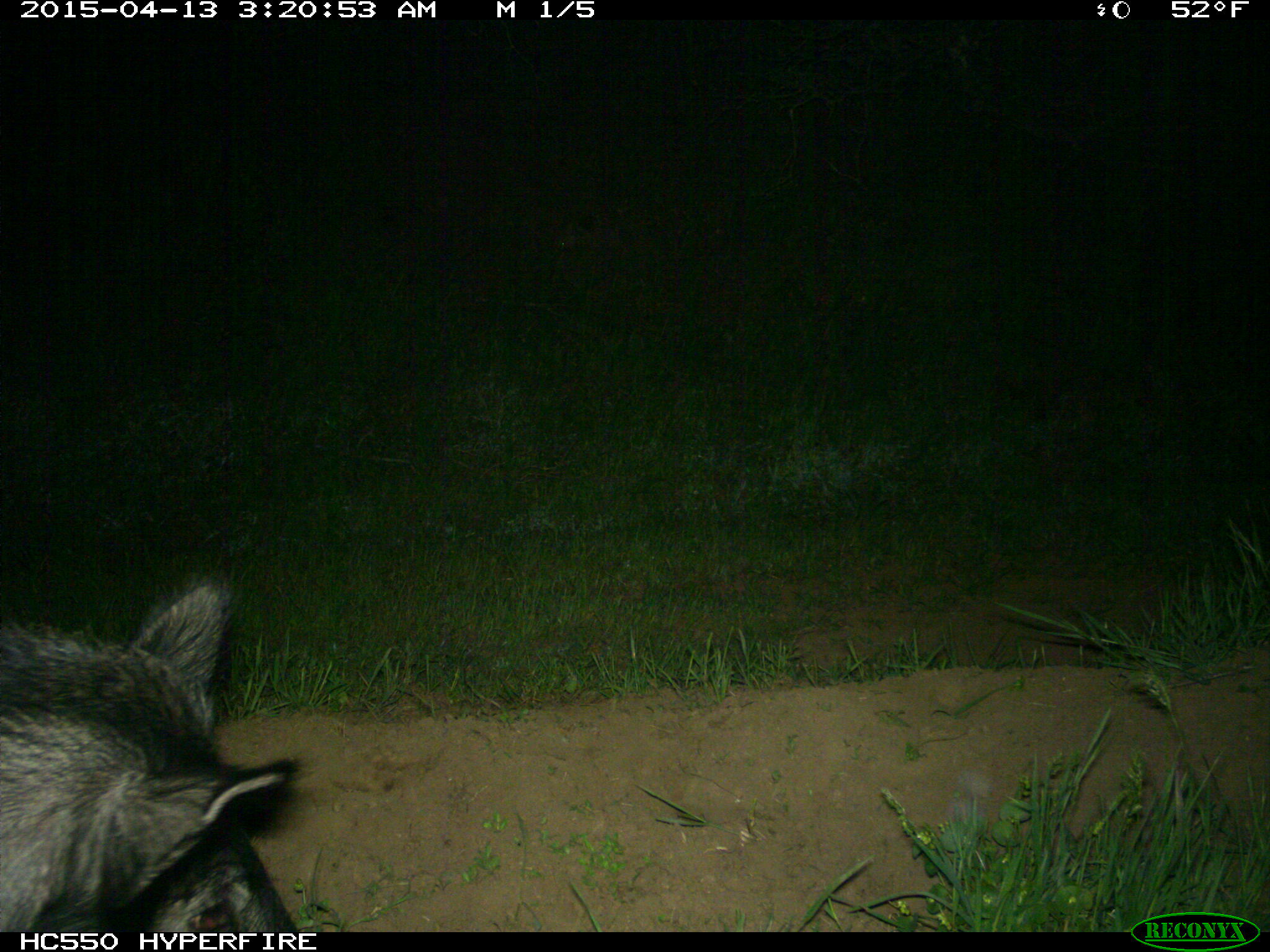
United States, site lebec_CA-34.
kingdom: Animalia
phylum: Chordata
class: Mammalia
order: Artiodactyla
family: Suidae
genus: Sus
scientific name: Sus scrofa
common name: wild boar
Sus scrofa (wild boar).